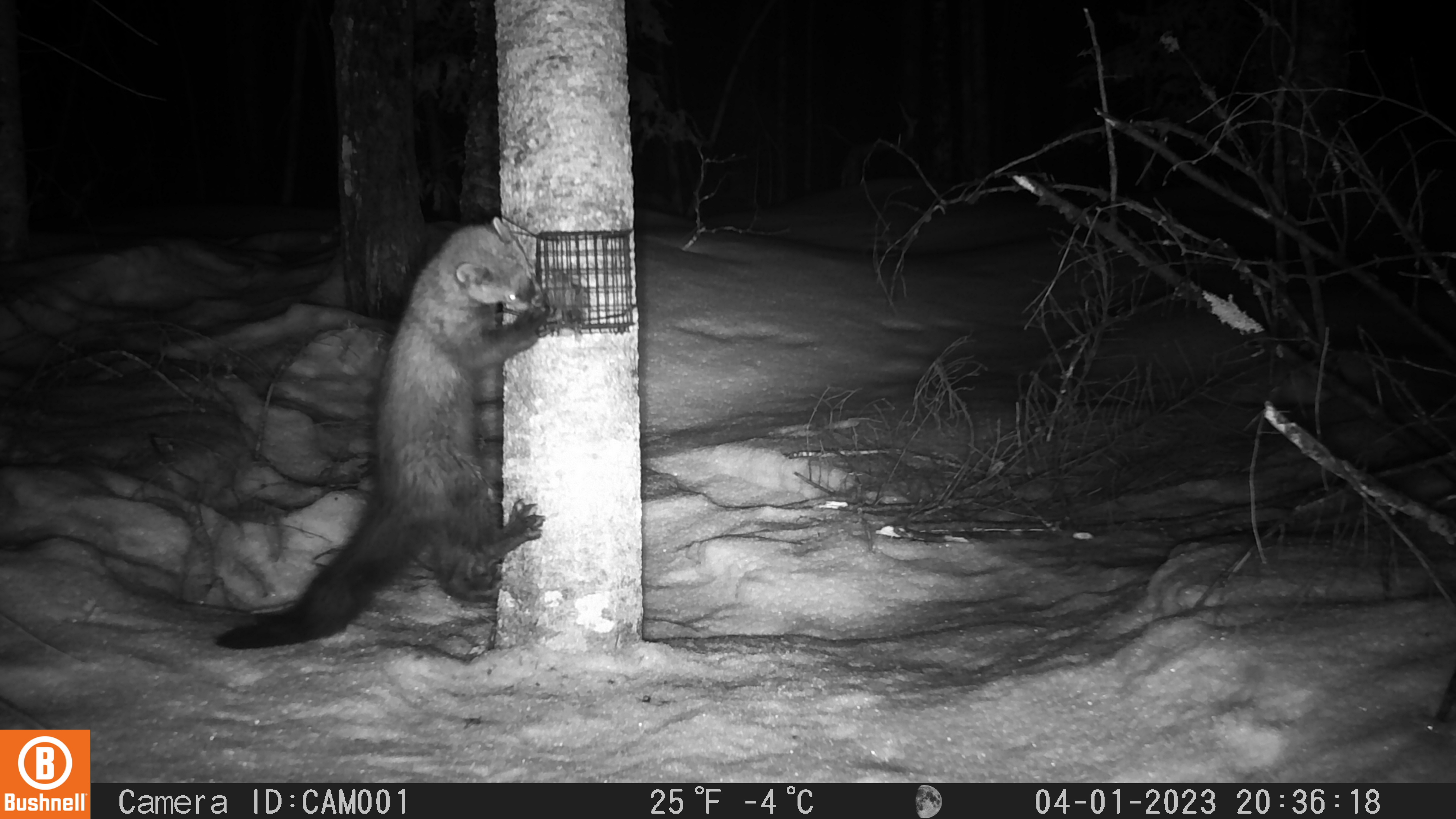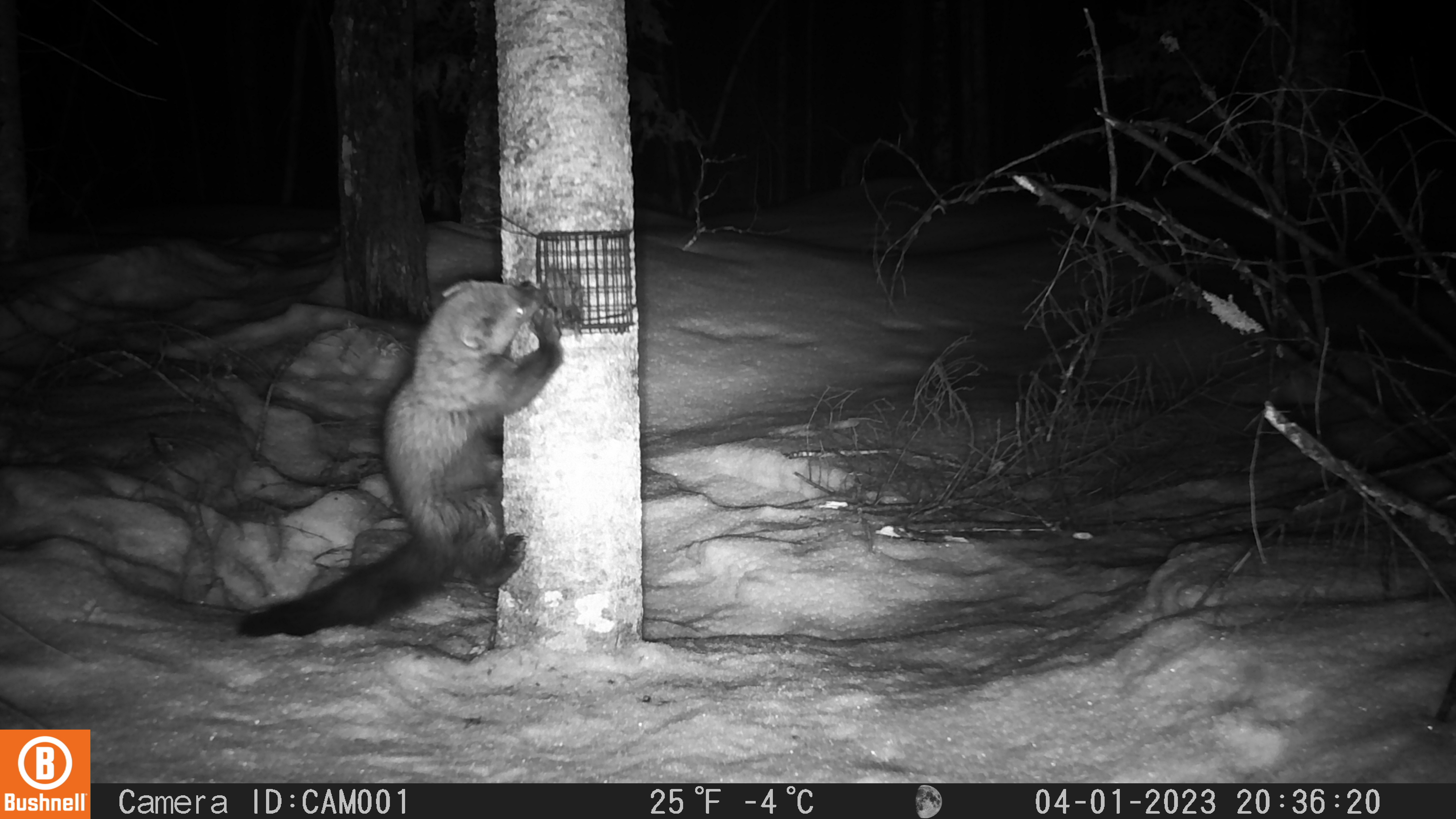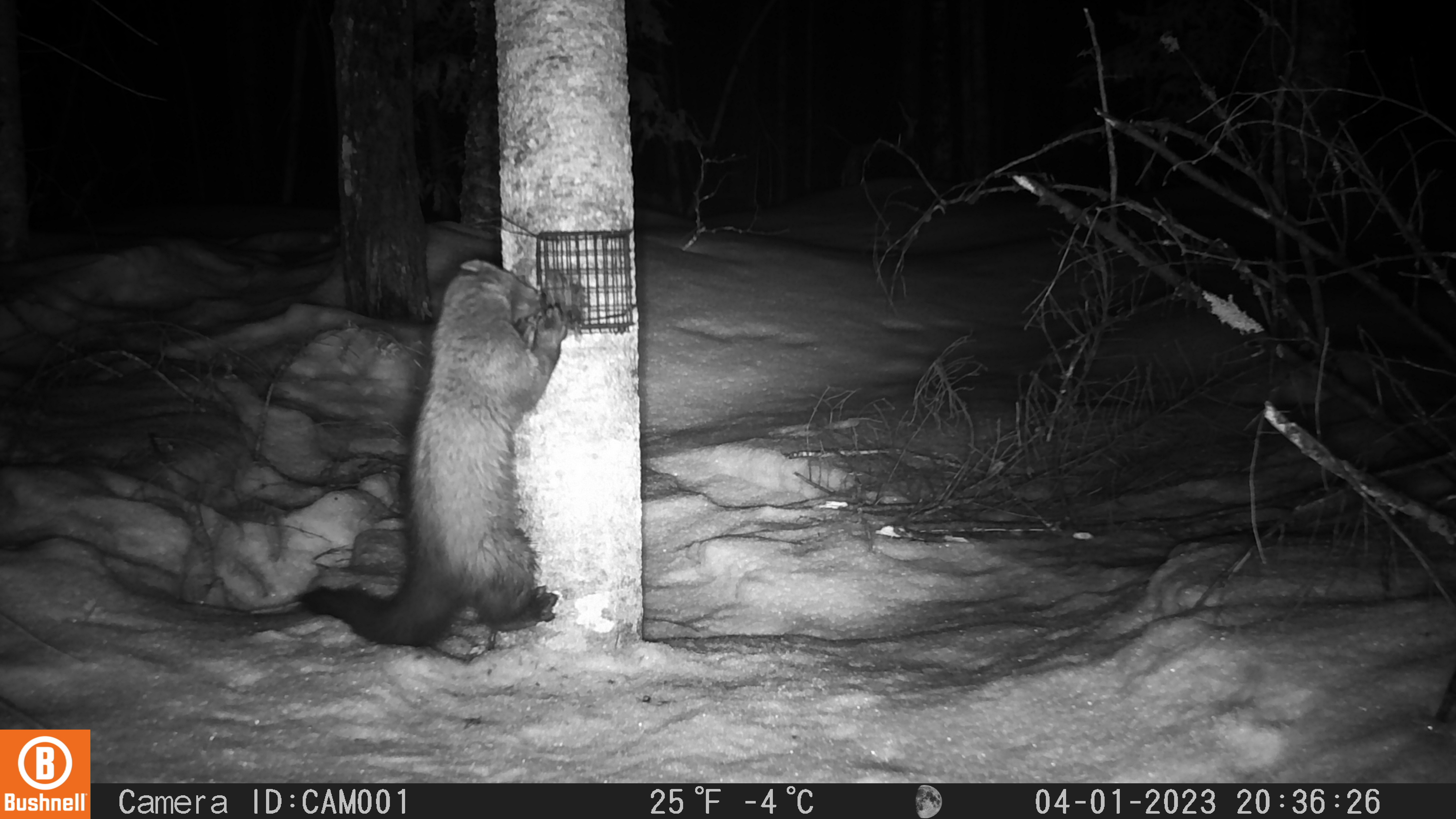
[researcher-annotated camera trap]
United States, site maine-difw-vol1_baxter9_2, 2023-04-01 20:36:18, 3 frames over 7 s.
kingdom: Animalia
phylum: Chordata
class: Mammalia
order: Carnivora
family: Mustelidae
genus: Pekania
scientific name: Pekania pennanti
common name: fisher